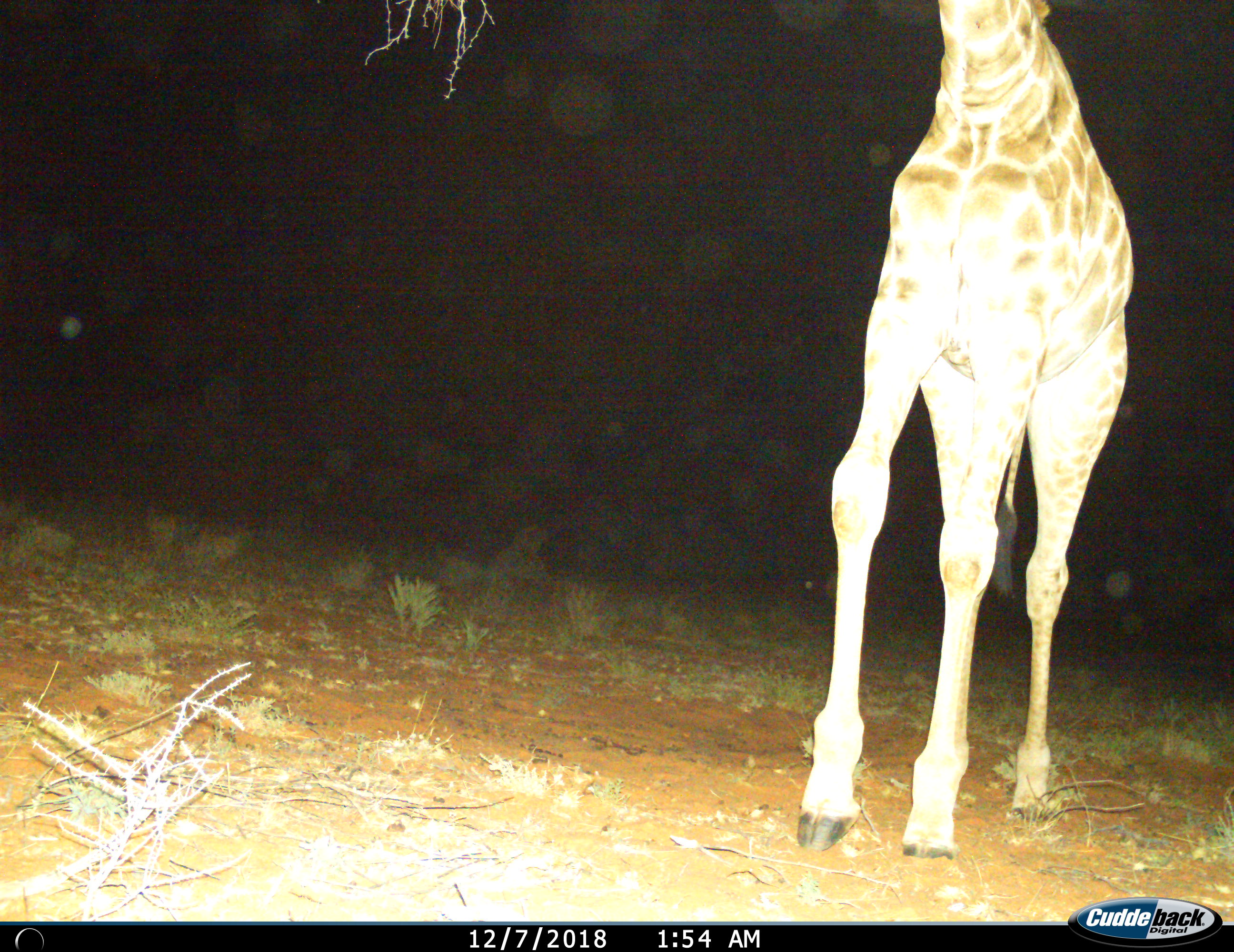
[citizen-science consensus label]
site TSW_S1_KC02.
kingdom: Animalia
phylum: Chordata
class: Mammalia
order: Artiodactyla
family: Giraffidae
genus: Giraffa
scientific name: Giraffa camelopardalis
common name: giraffe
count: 1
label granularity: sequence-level